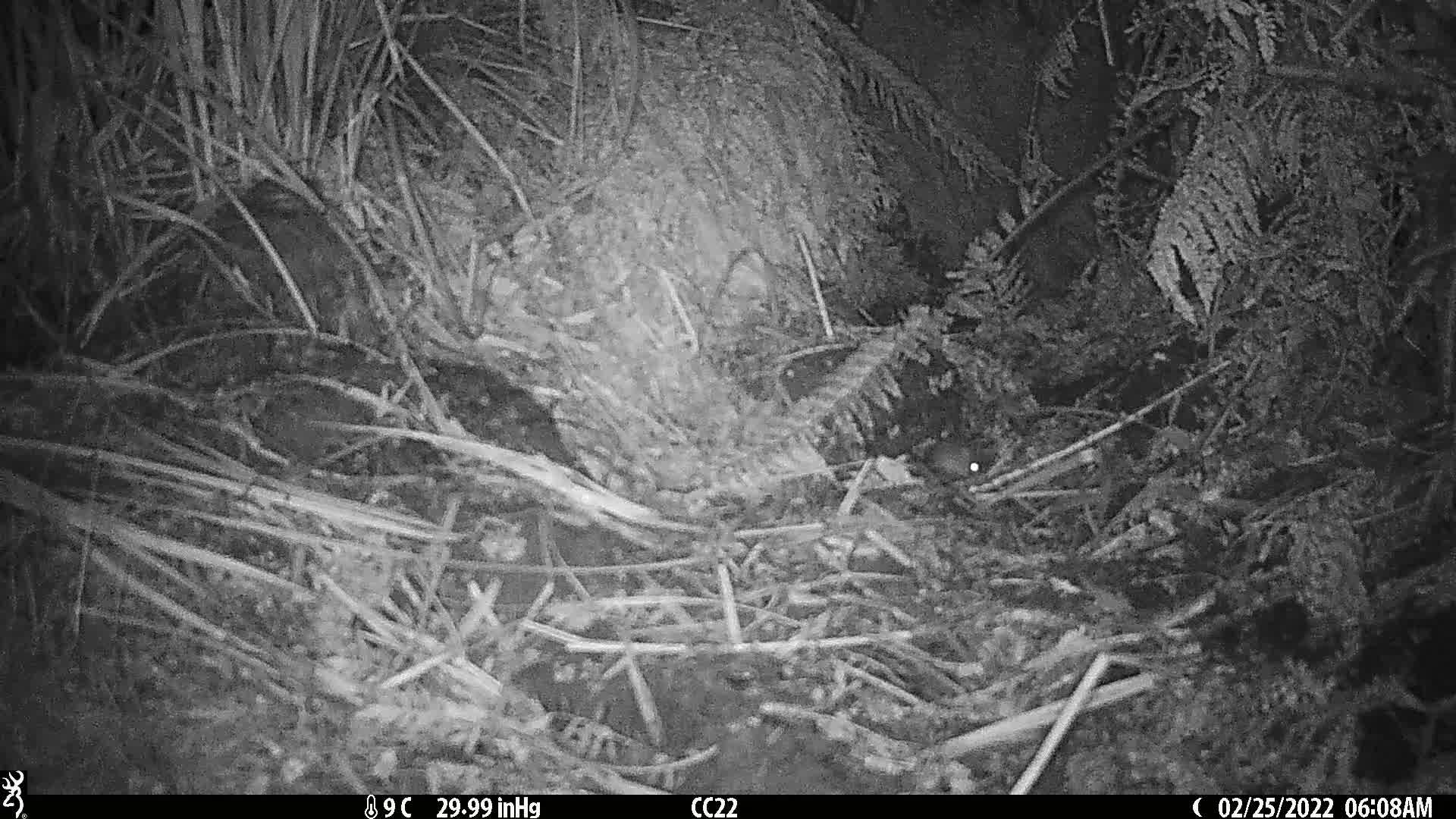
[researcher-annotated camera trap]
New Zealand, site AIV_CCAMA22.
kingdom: Animalia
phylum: Chordata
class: Mammalia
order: Rodentia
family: Muridae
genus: Mus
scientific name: Mus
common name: mouse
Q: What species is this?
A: Mouse (Mus).